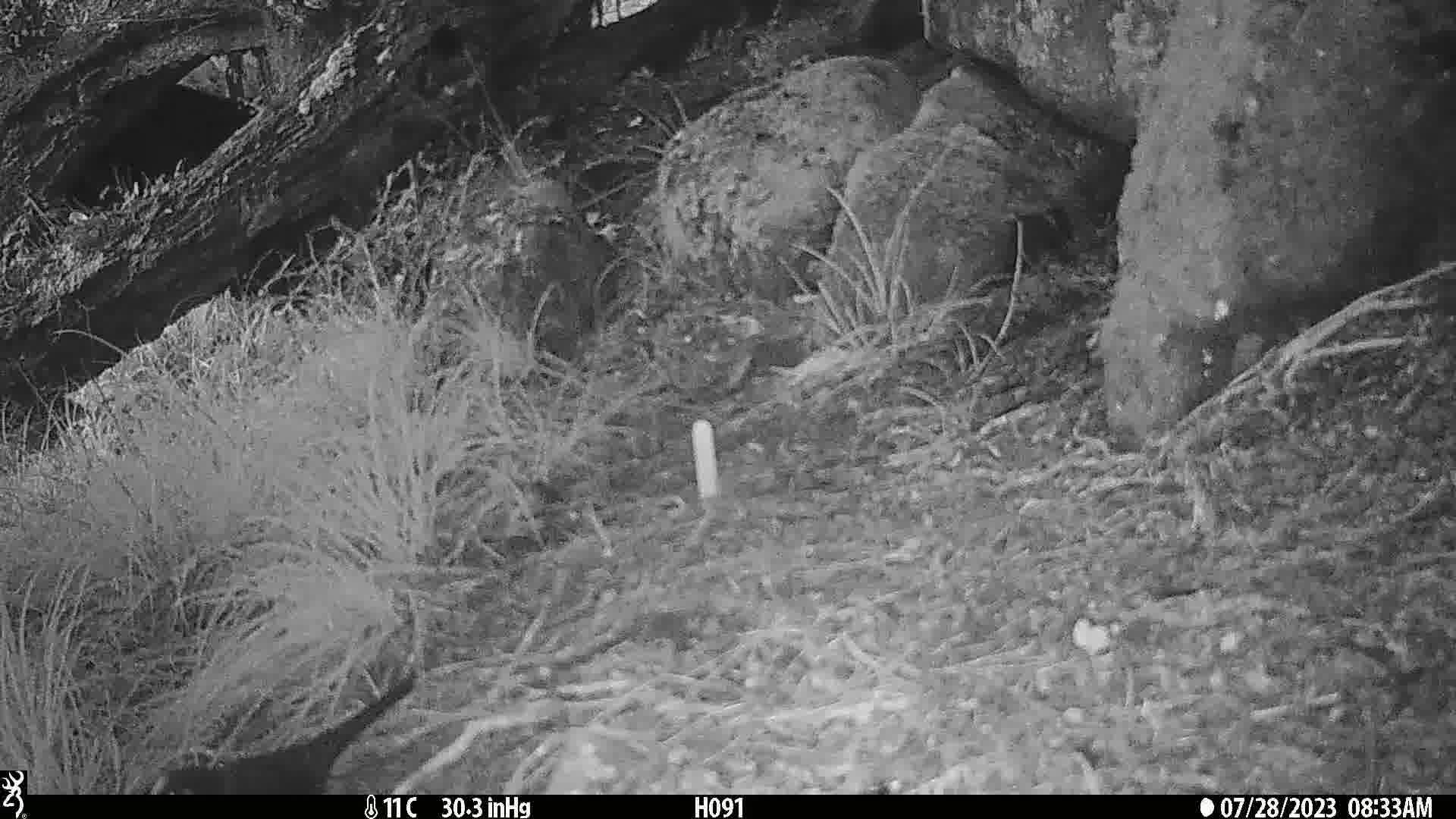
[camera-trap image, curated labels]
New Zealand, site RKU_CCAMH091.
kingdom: Animalia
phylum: Chordata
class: Aves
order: Passeriformes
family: Turdidae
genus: Turdus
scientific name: Turdus merula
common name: eurasian blackbird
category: blackbird